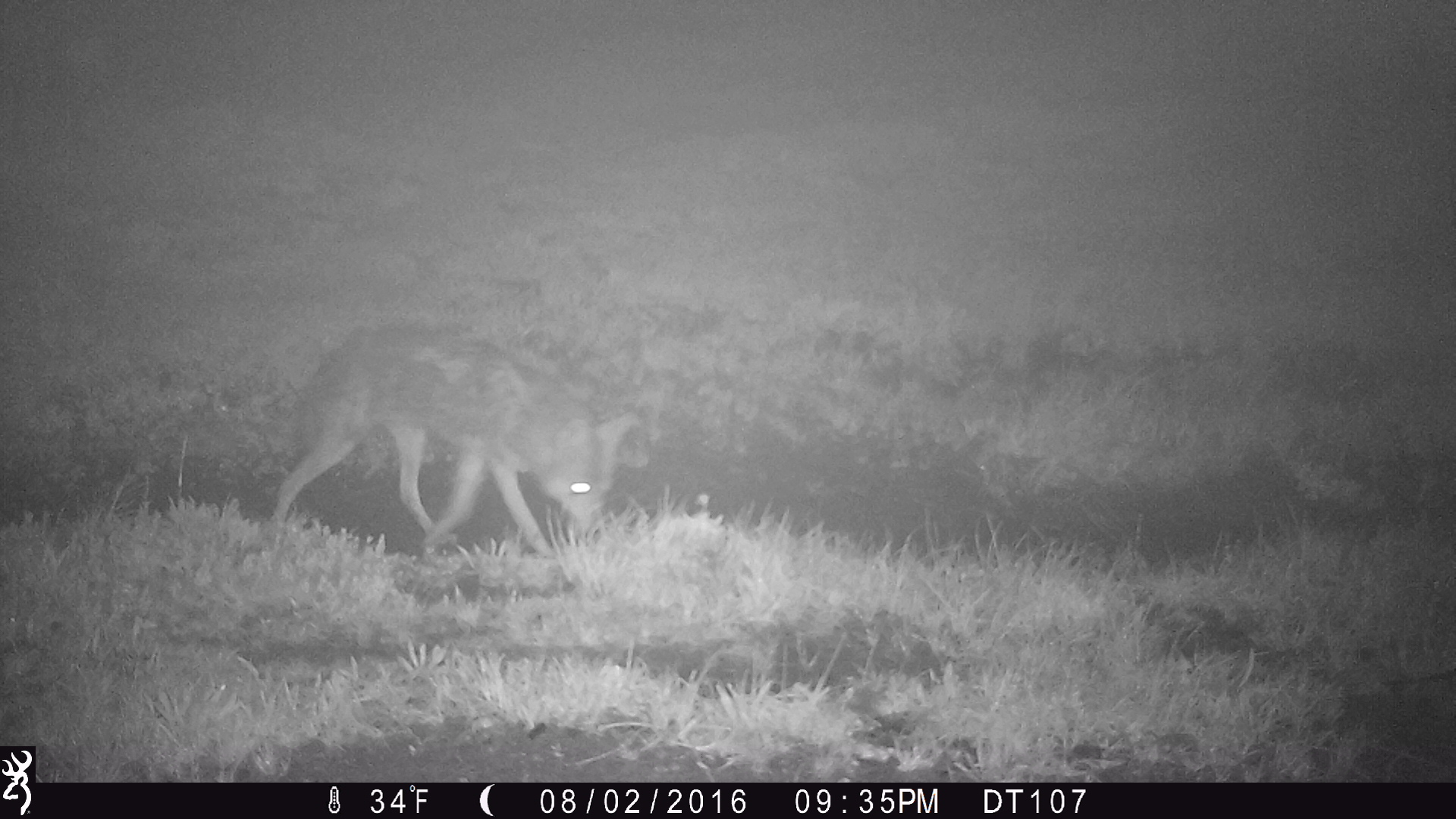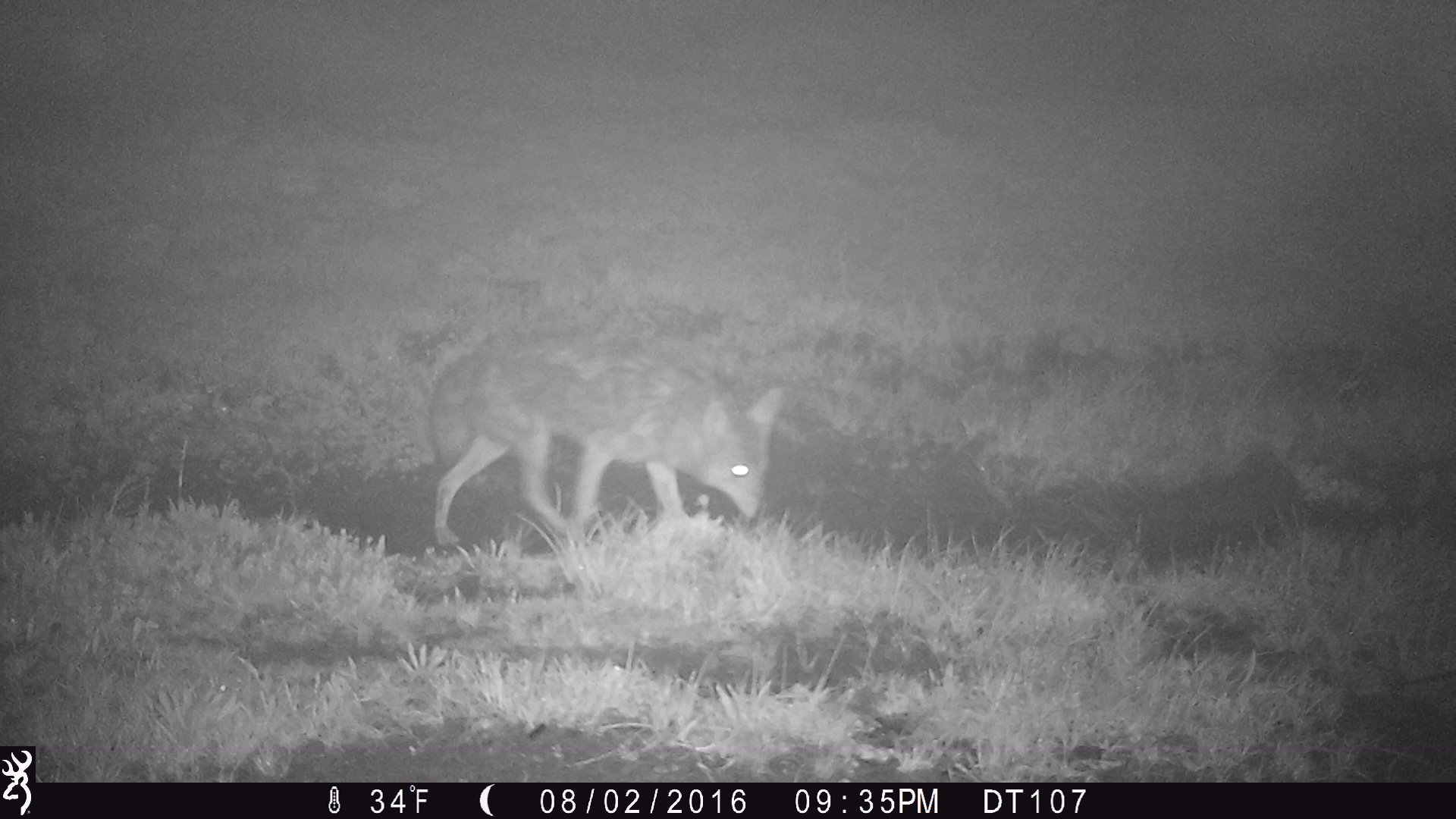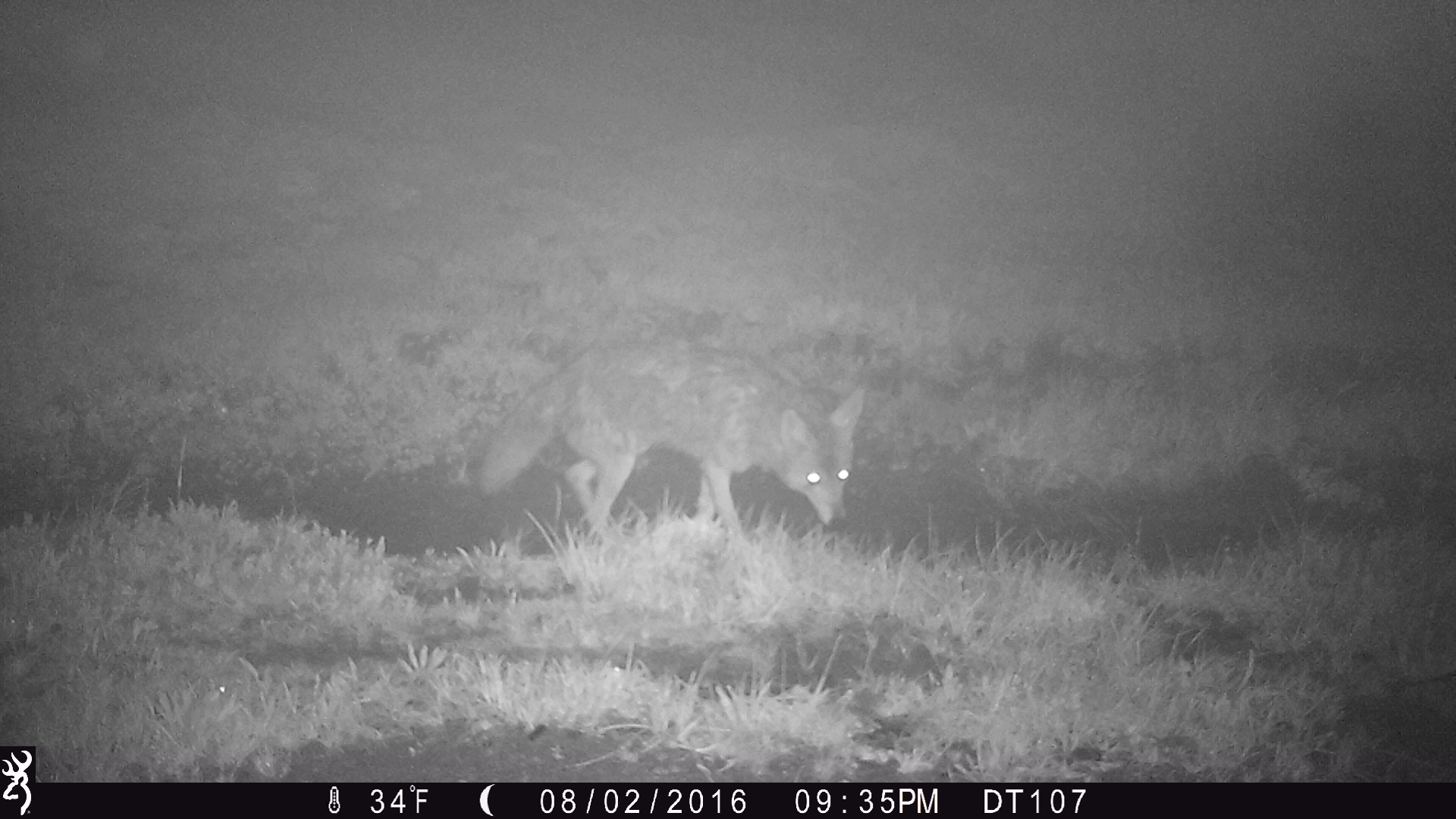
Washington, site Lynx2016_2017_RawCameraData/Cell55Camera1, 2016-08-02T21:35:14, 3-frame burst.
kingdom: Animalia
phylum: Chordata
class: Mammalia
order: Carnivora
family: Canidae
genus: Canis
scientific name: Canis latrans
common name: coyote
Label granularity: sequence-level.